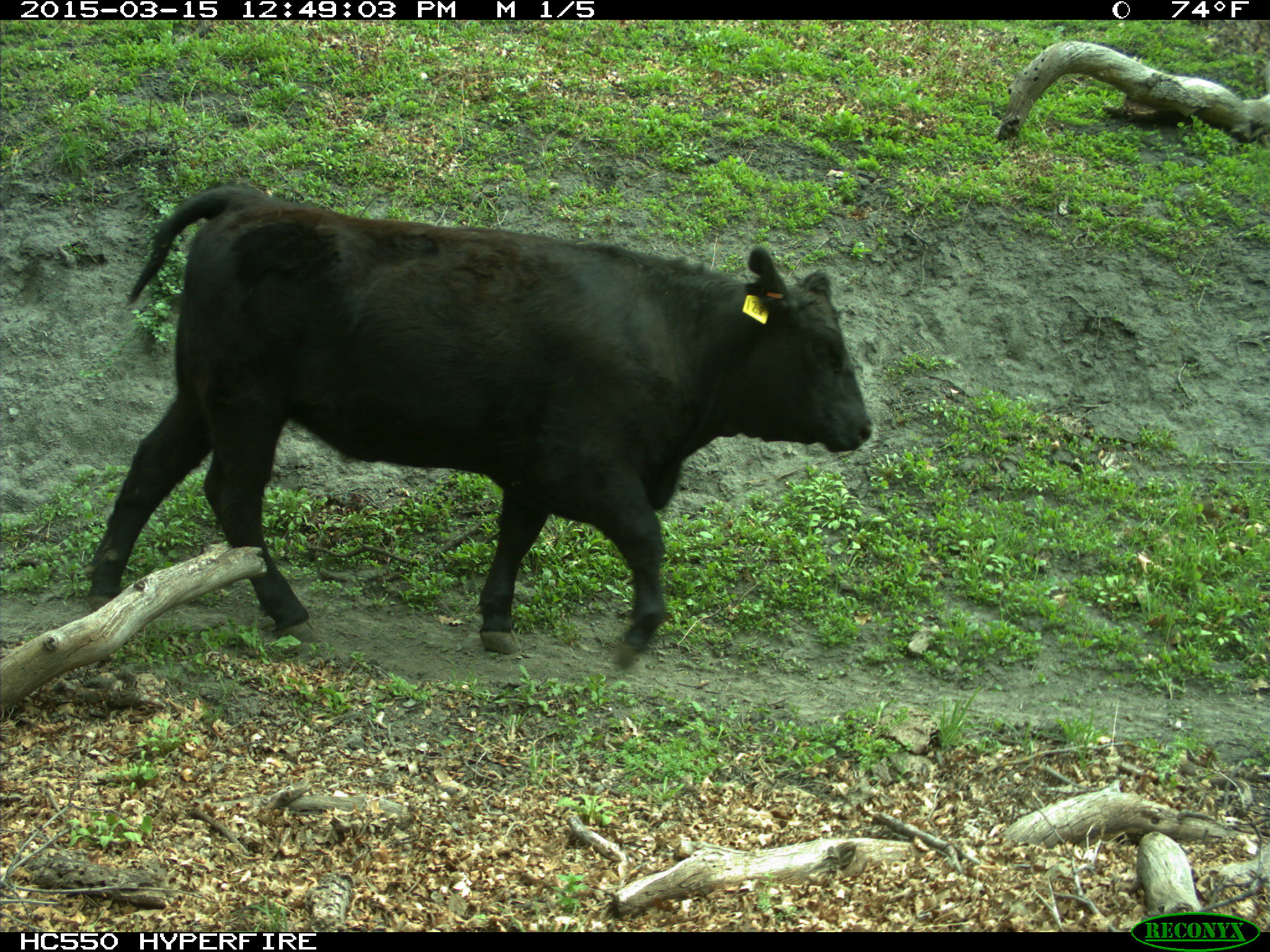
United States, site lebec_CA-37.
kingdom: Animalia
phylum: Chordata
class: Mammalia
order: Artiodactyla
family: Bovidae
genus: Bos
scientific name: Bos taurus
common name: domestic cow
Bos taurus (domestic cow).